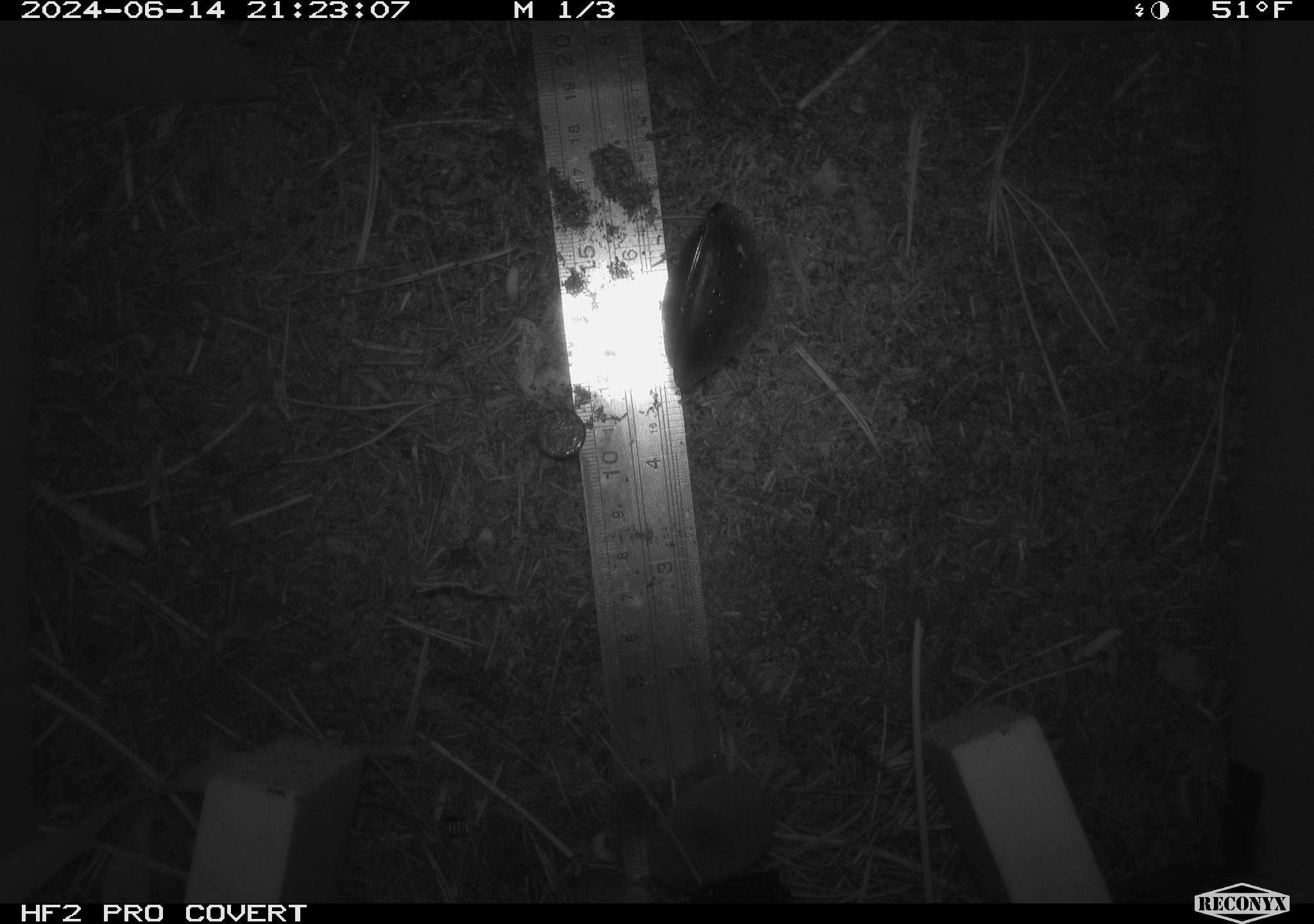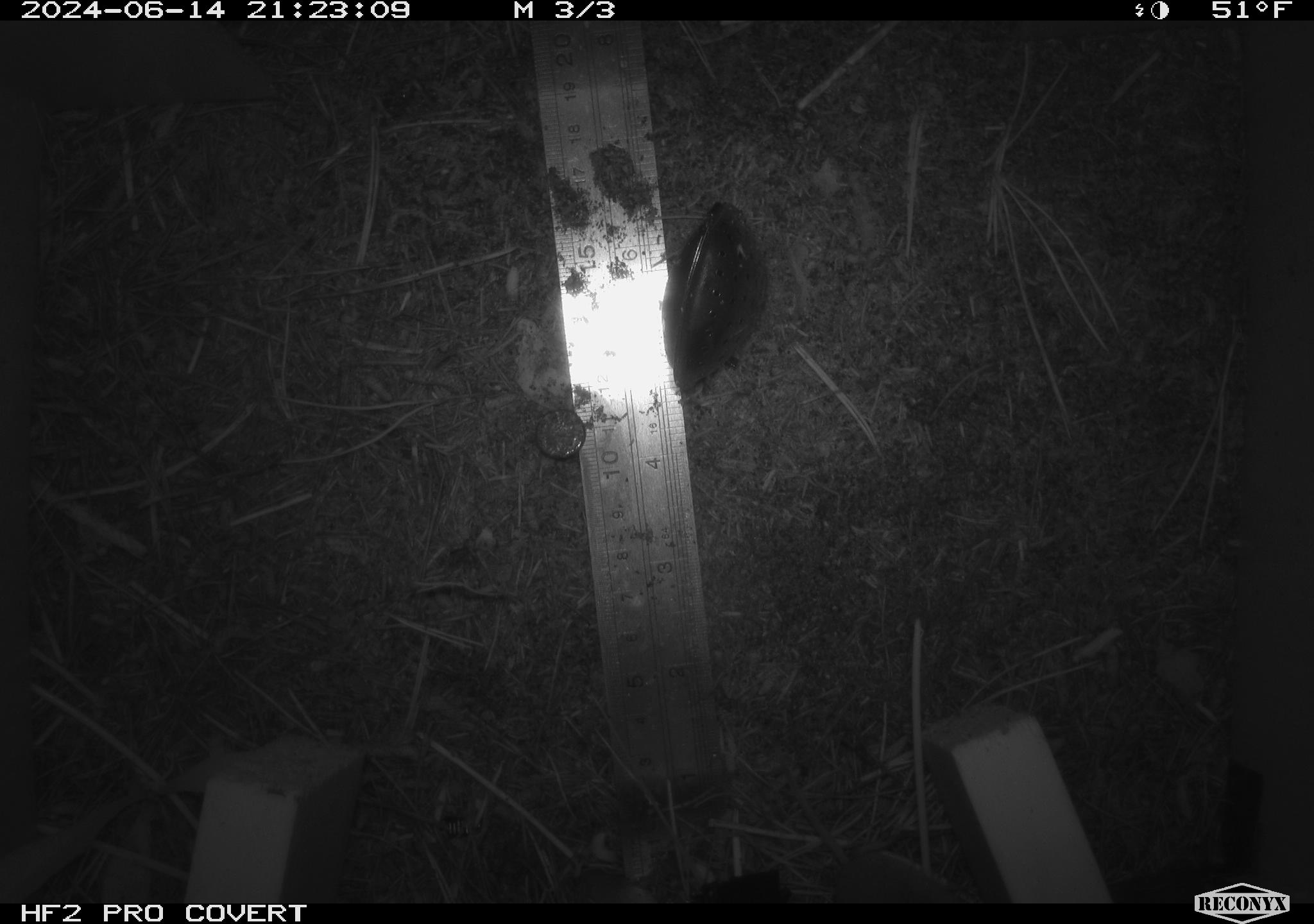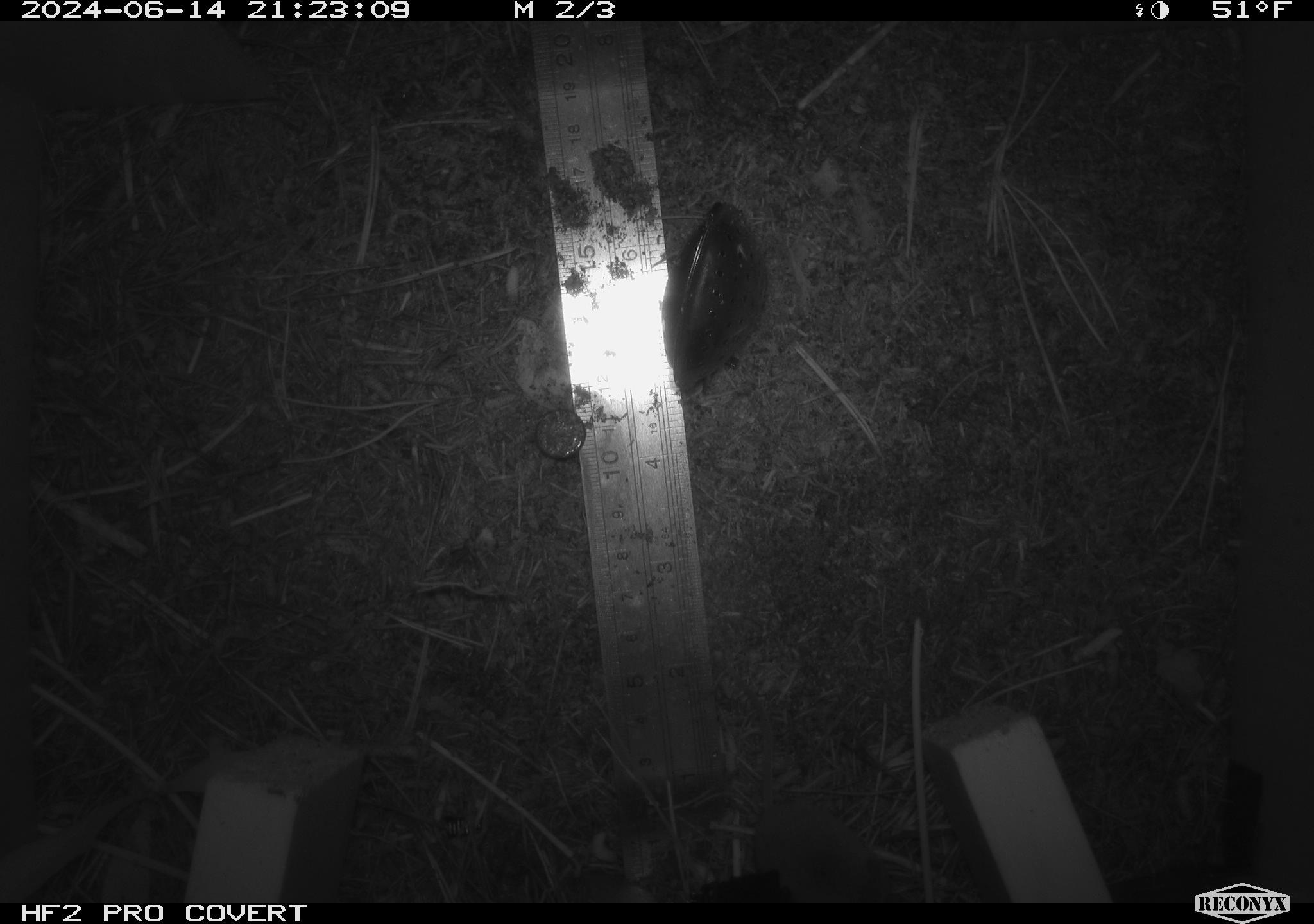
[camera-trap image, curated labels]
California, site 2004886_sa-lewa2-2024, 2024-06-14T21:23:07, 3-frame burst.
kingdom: Animalia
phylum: Chordata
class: Mammalia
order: Eulipotyphla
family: Soricidae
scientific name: Soricidae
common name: shrews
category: soricidae family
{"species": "soricidae family (shrews) (Soricidae)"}